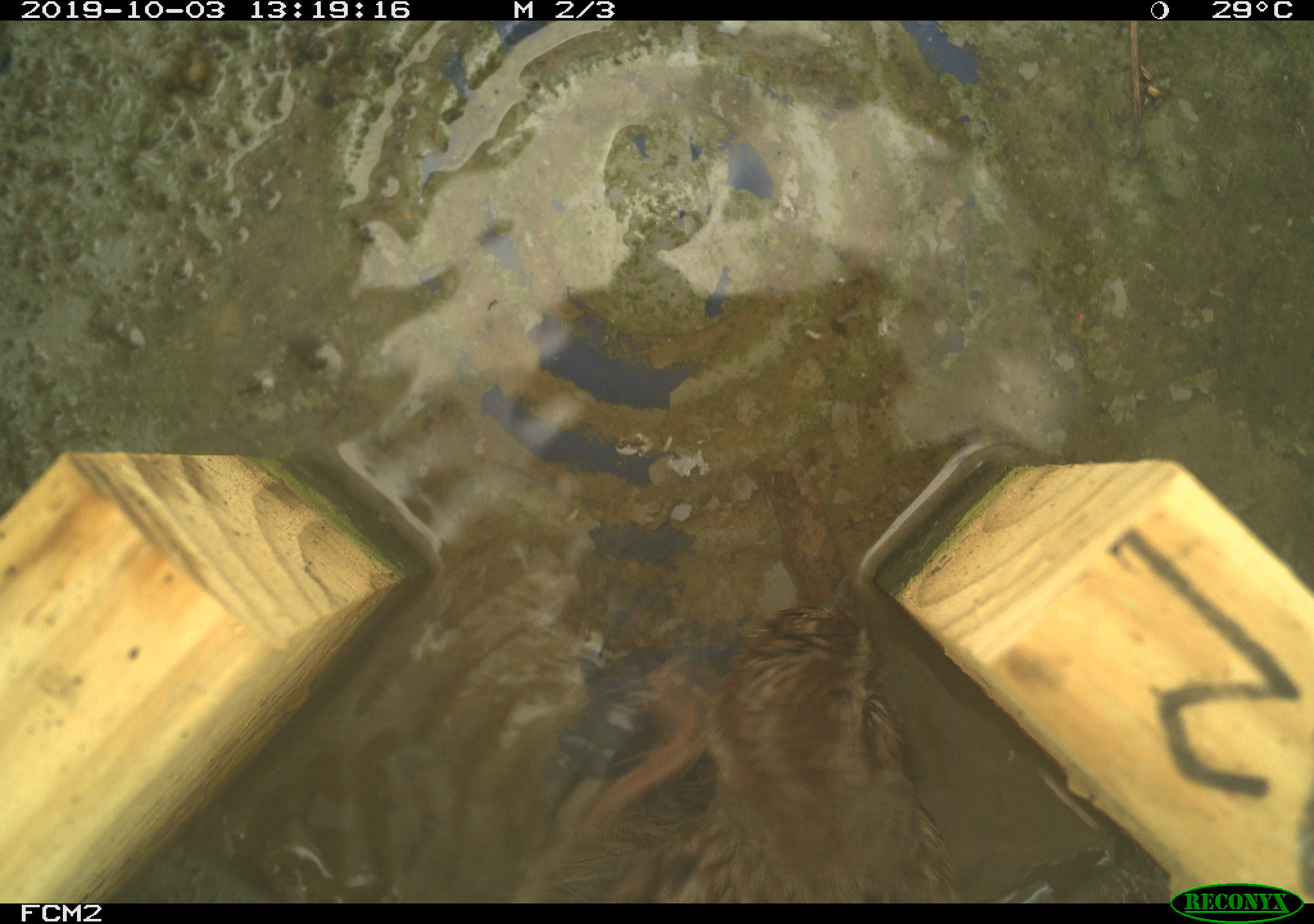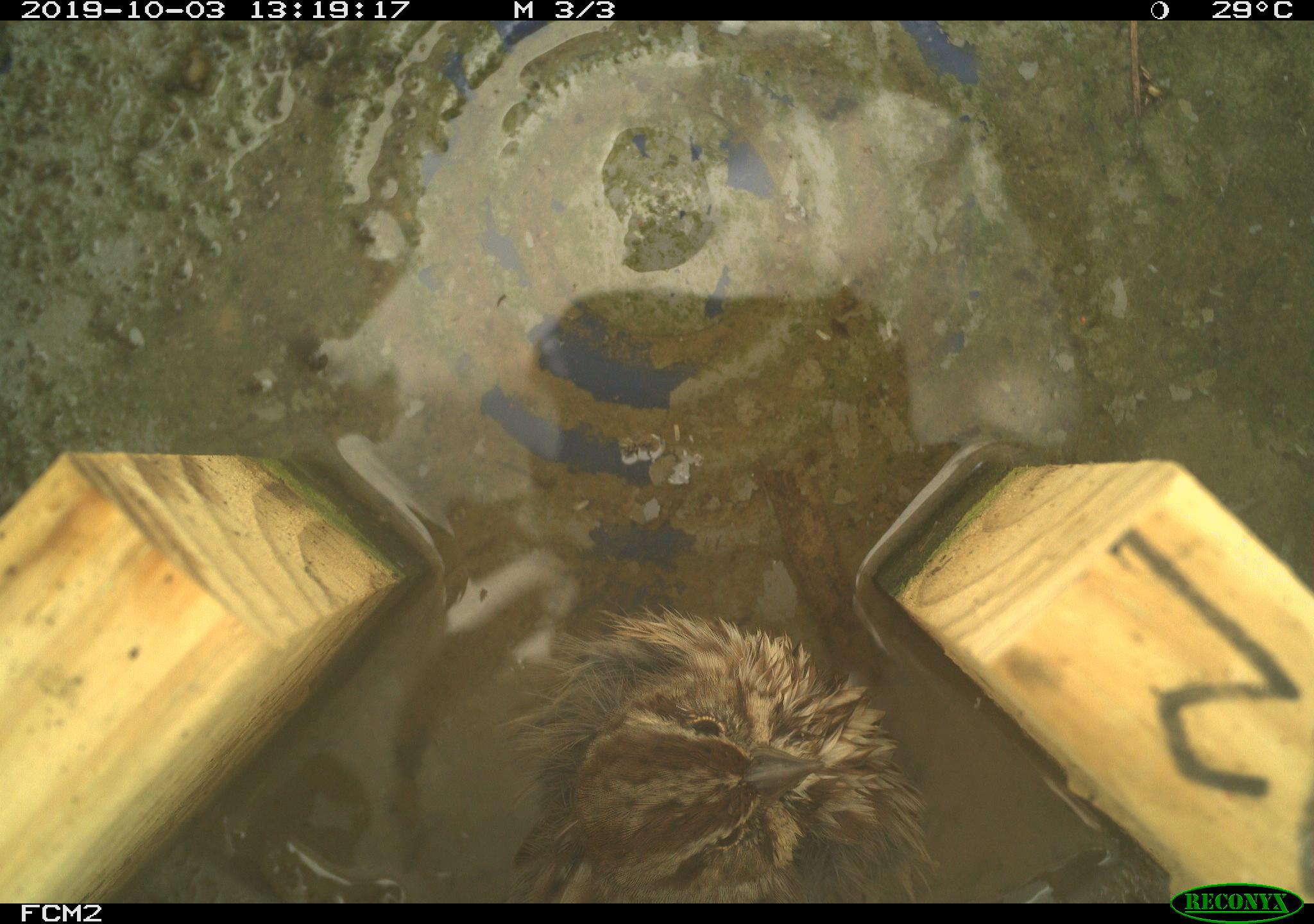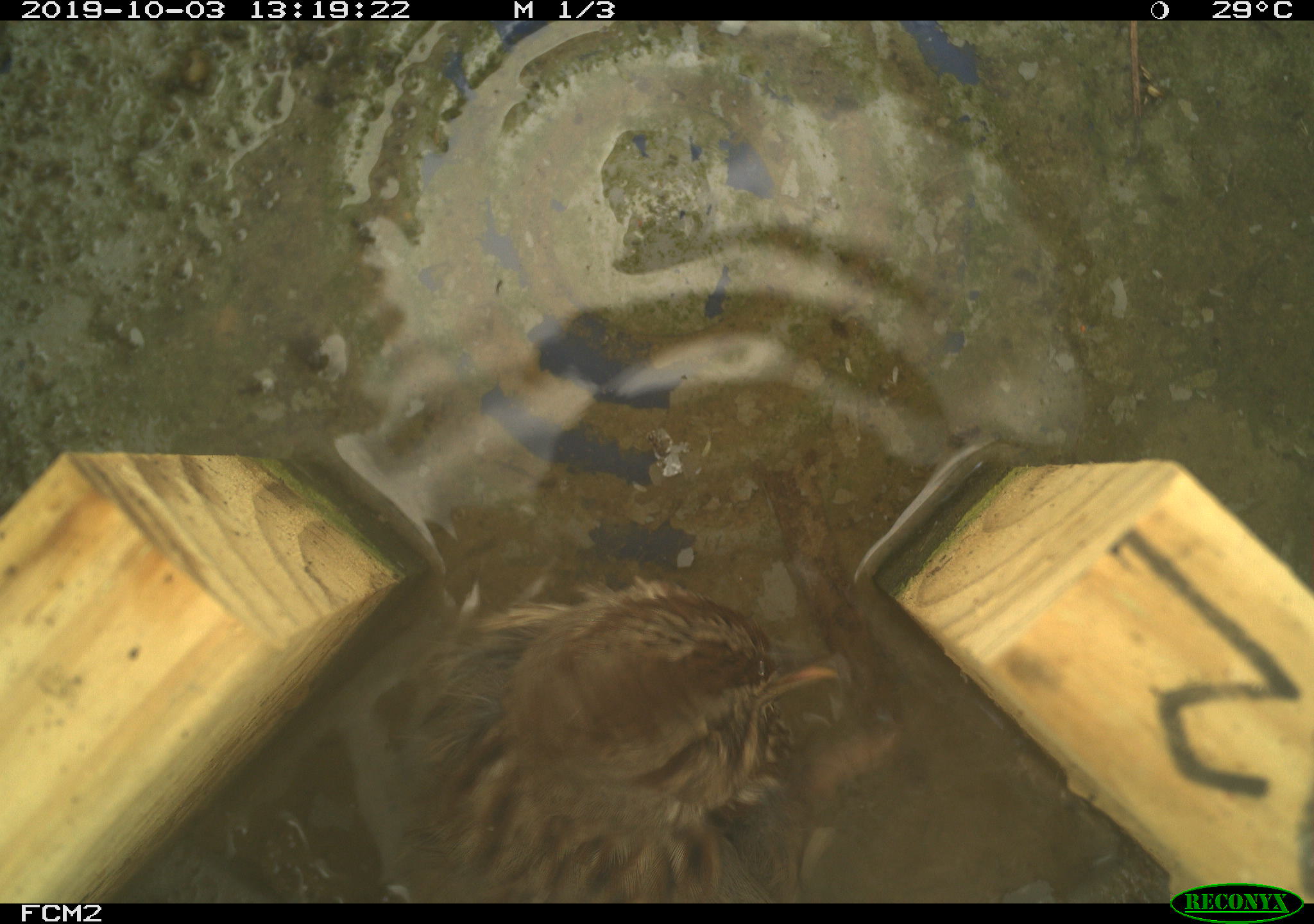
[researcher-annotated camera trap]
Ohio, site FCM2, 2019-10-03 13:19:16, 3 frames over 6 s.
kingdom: Animalia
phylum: Chordata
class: Aves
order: Passeriformes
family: Passerellidae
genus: Melospiza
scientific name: Melospiza melodia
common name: song sparrow